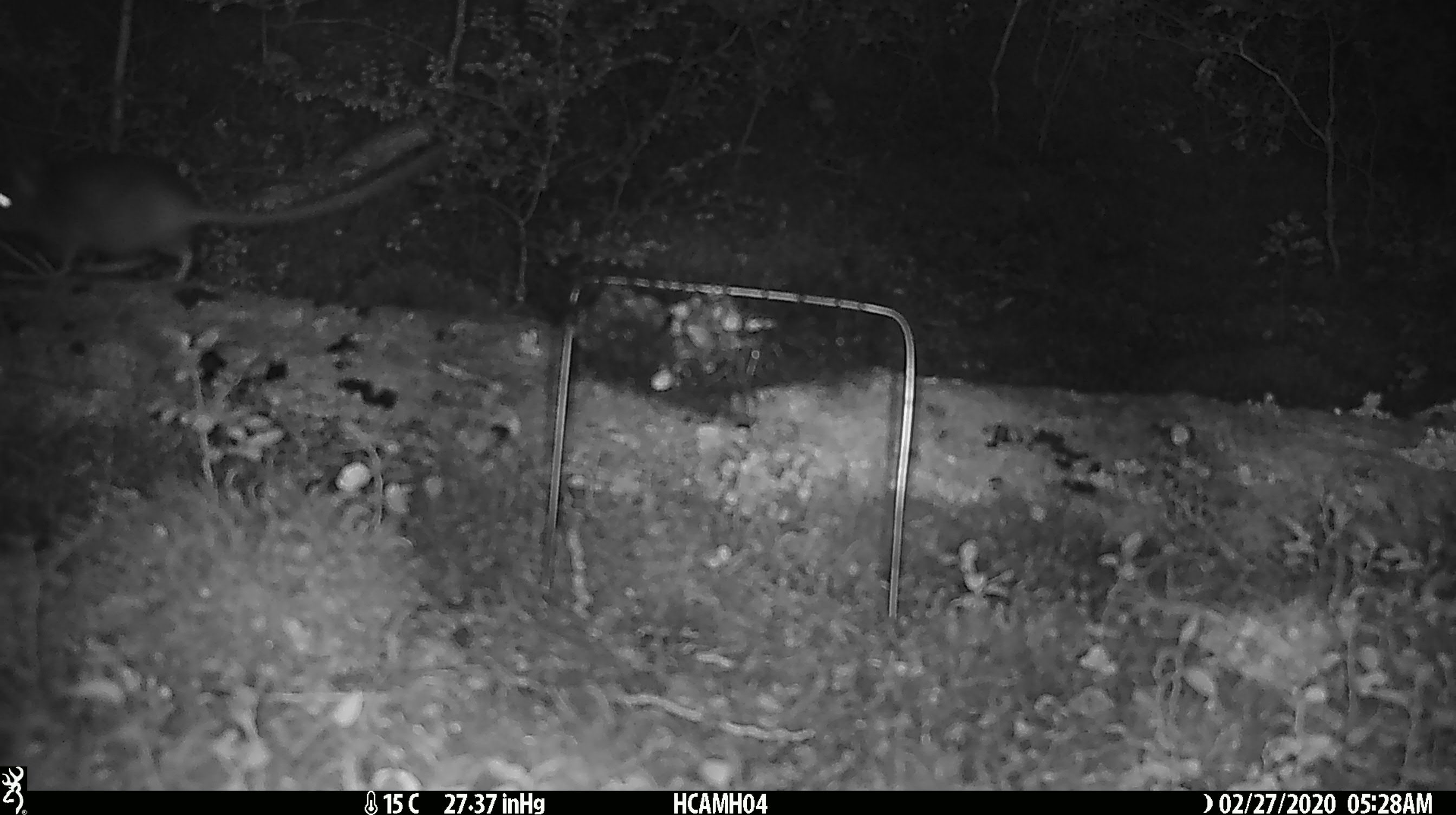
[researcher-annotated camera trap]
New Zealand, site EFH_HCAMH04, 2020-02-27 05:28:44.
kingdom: Animalia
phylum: Chordata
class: Mammalia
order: Rodentia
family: Muridae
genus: Rattus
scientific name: Rattus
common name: rat